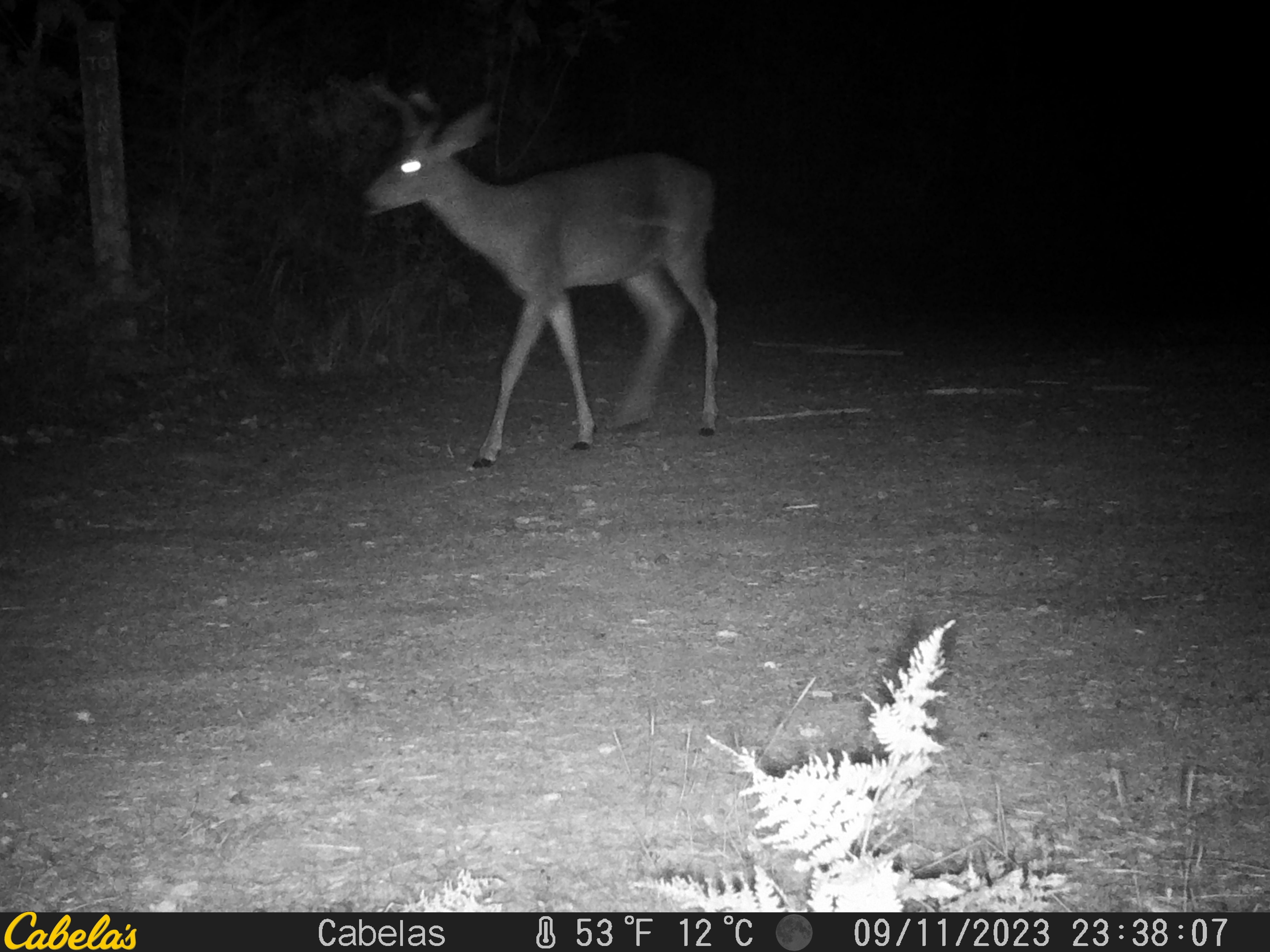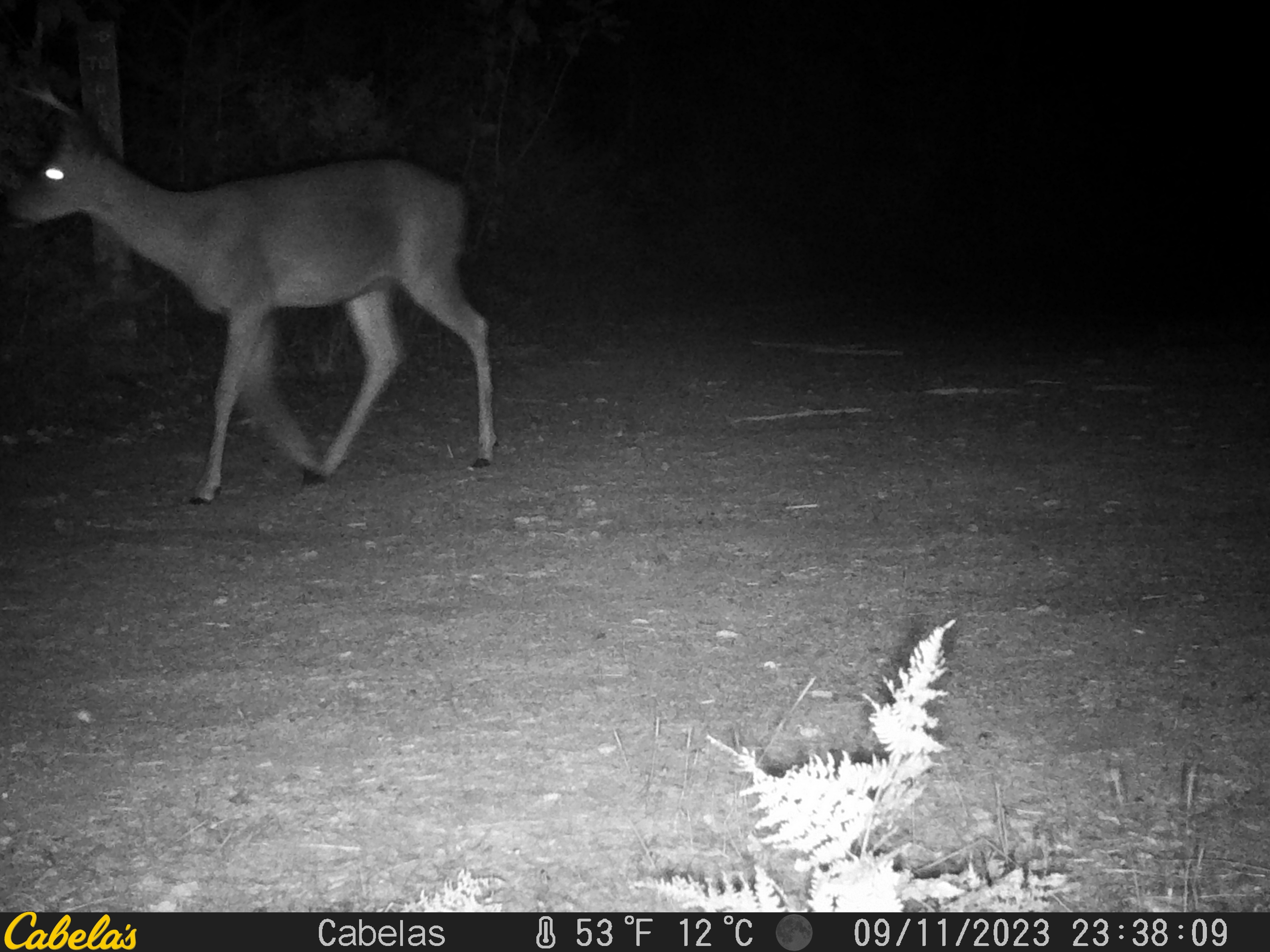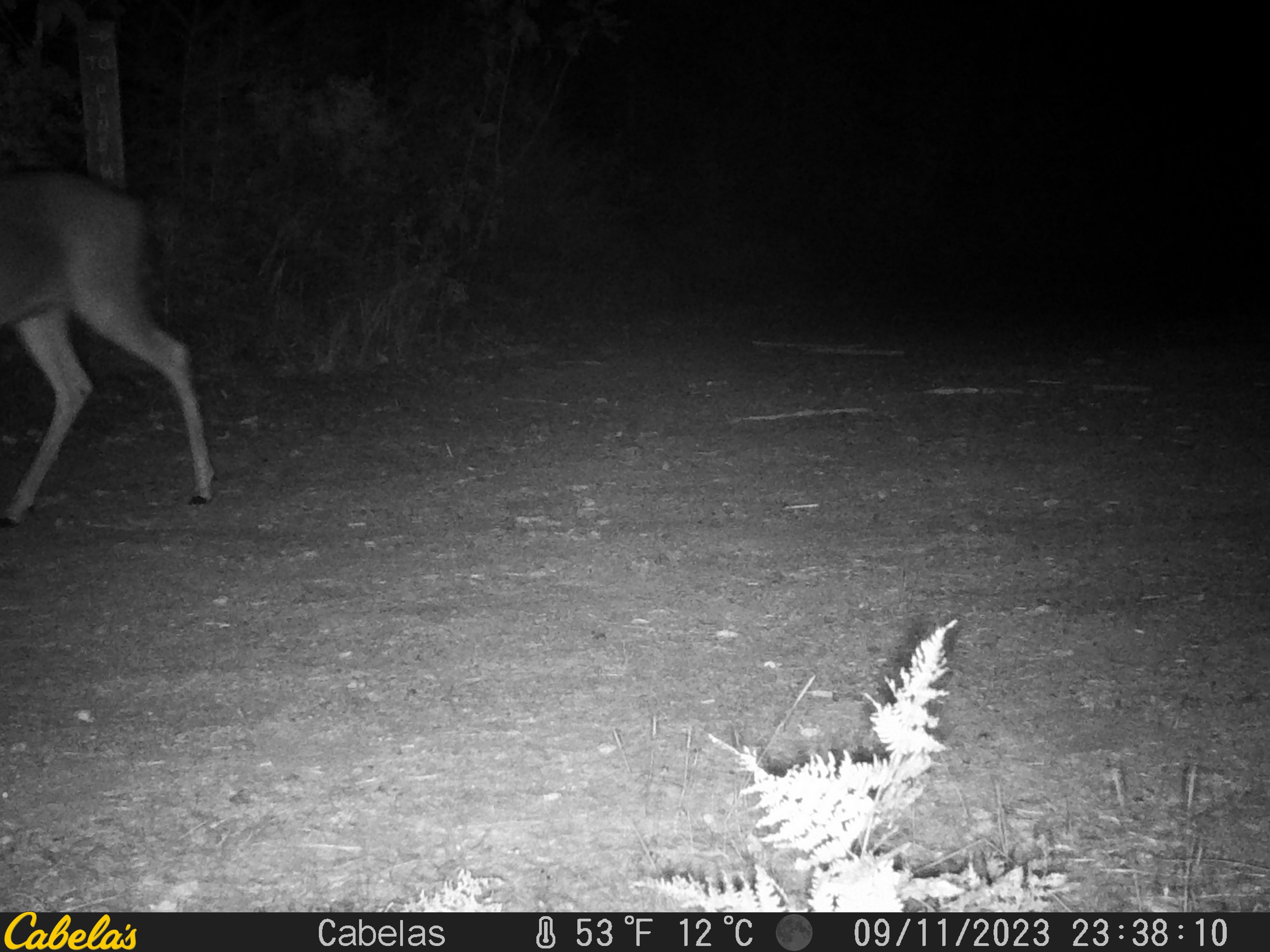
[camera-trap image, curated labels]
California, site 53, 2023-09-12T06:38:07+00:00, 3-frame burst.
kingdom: Animalia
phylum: Chordata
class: Mammalia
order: Artiodactyla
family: Cervidae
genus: Odocoileus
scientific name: Odocoileus hemionus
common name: mule deer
Mule deer (Odocoileus hemionus).